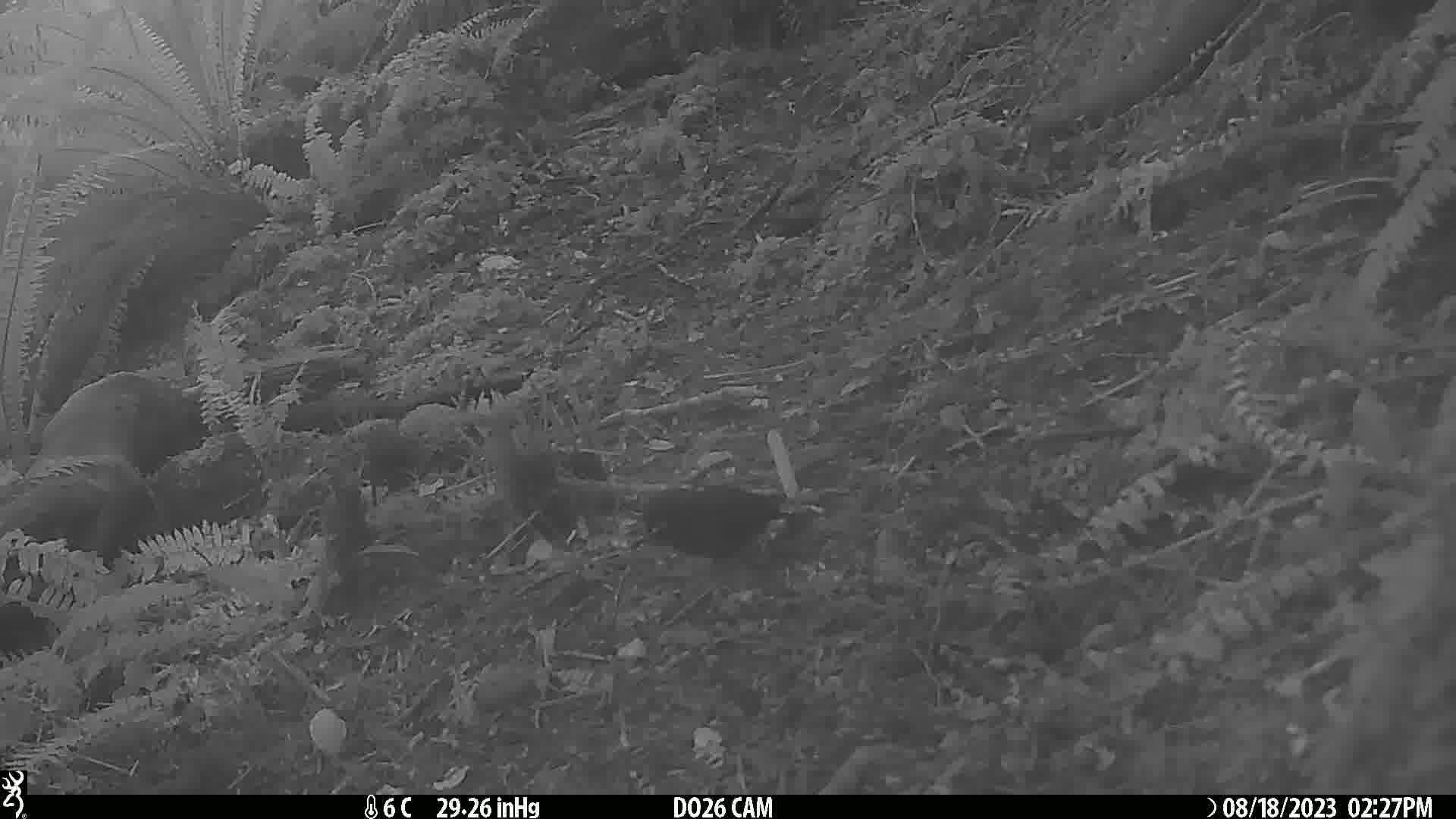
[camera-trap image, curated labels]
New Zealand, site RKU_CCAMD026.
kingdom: Animalia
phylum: Chordata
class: Aves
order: Passeriformes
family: Turdidae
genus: Turdus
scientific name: Turdus merula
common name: eurasian blackbird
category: blackbird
Blackbird (eurasian blackbird) (Turdus merula).